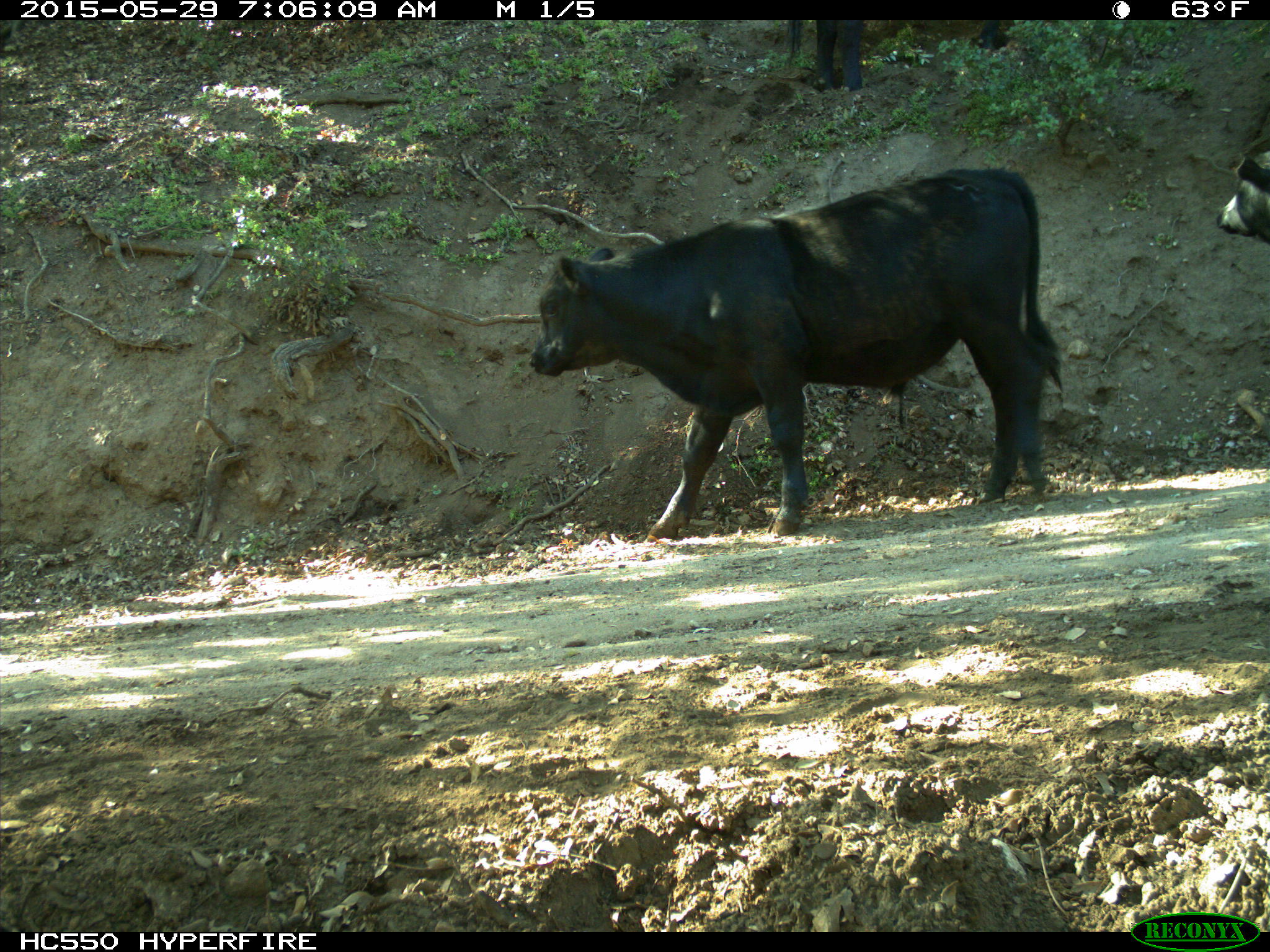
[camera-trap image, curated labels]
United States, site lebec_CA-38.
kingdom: Animalia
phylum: Chordata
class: Mammalia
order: Artiodactyla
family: Bovidae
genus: Bos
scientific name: Bos taurus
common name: domestic cow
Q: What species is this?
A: Bos taurus (domestic cow).